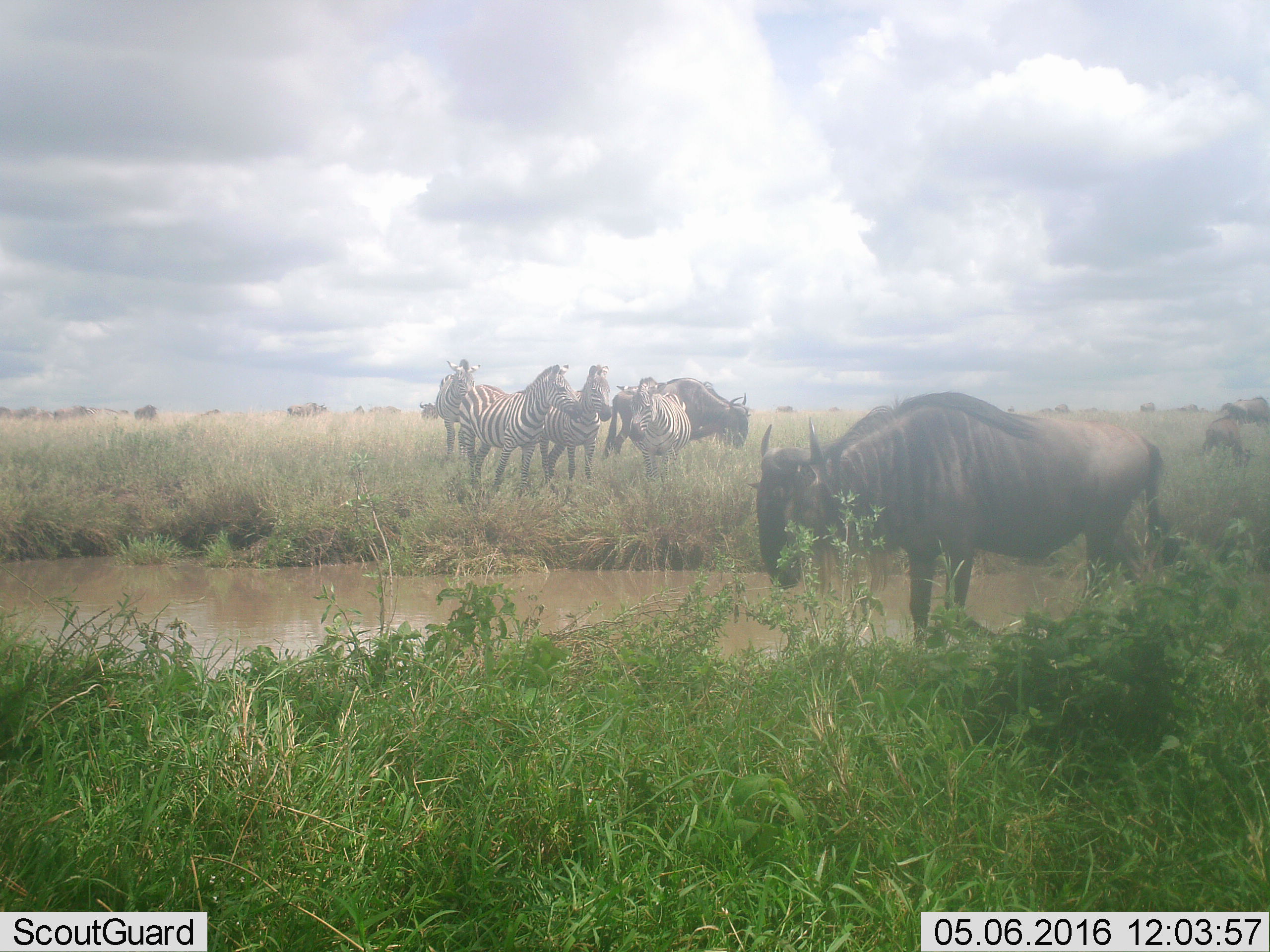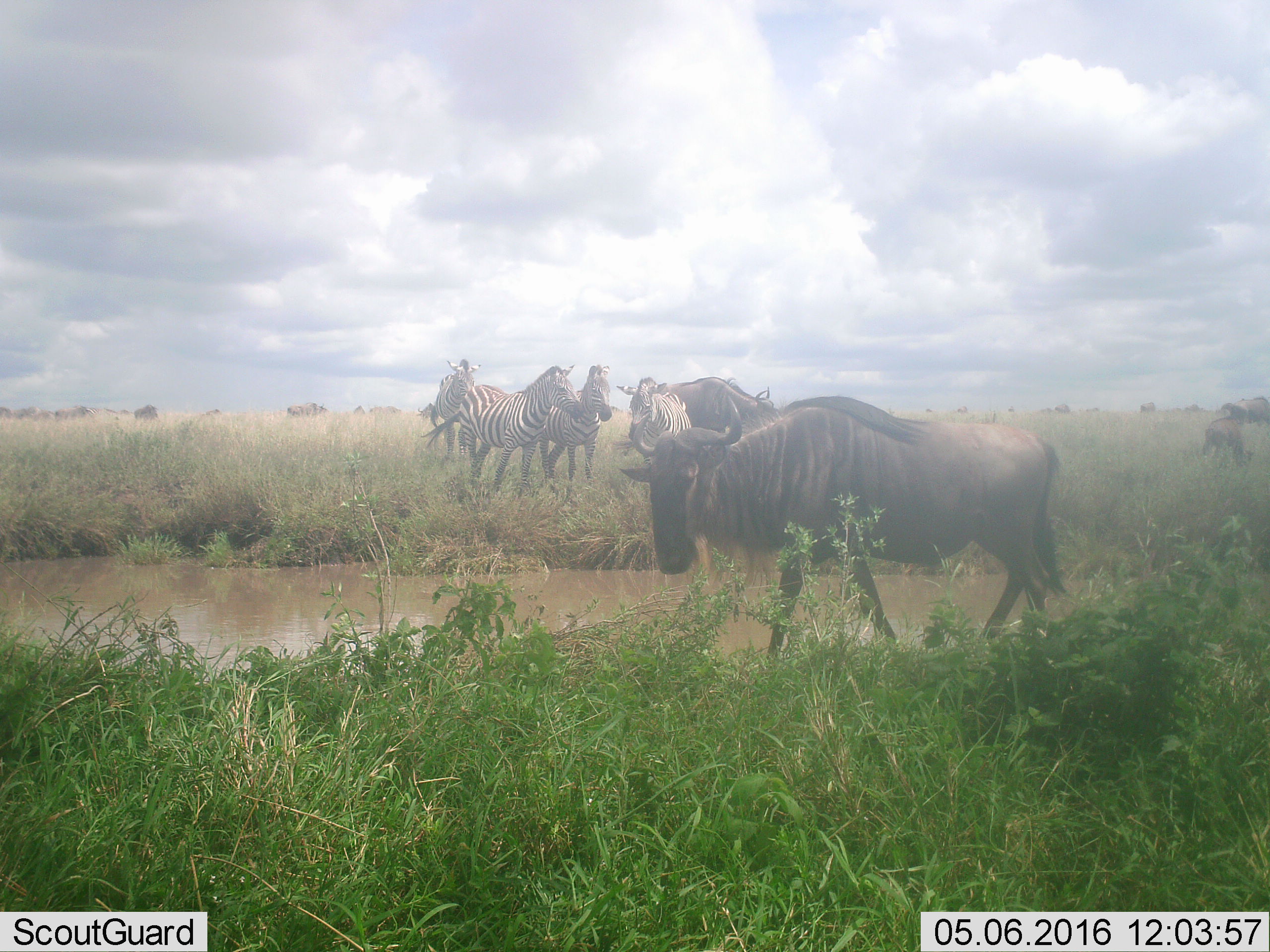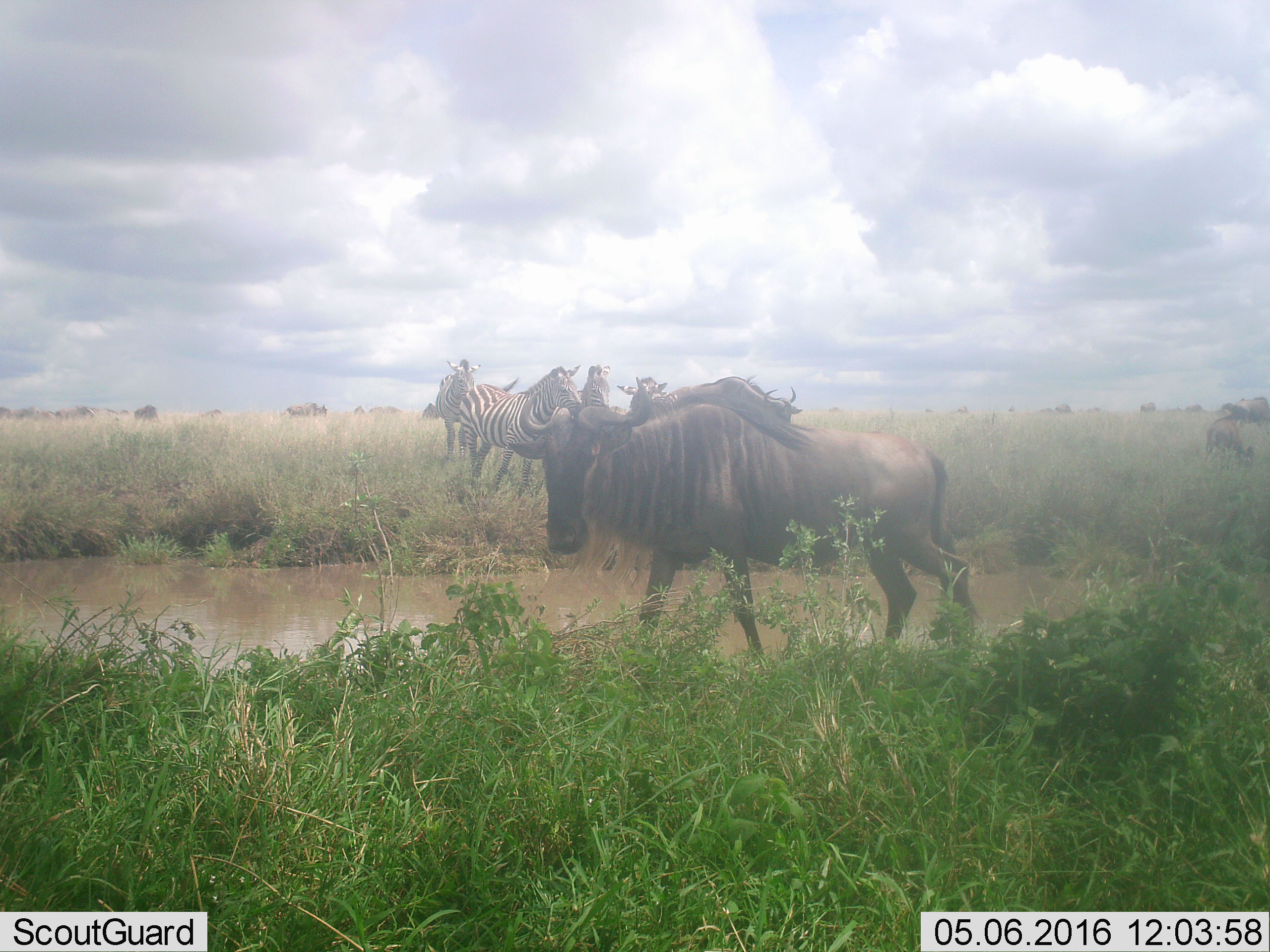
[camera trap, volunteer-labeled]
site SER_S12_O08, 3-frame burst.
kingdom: Animalia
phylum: Chordata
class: Mammalia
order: Artiodactyla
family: Bovidae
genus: Connochaetes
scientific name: Connochaetes taurinus taurinus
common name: blue wildebeest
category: wildebeestblue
Wildebeestblue (blue wildebeest) (Connochaetes taurinus taurinus), count 11-50. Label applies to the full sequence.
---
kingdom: Animalia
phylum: Chordata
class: Mammalia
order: Perissodactyla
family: Equidae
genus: Equus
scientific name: Equus quagga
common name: plains zebra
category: zebraplains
Zebraplains (plains zebra) (Equus quagga), count 4. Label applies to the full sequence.